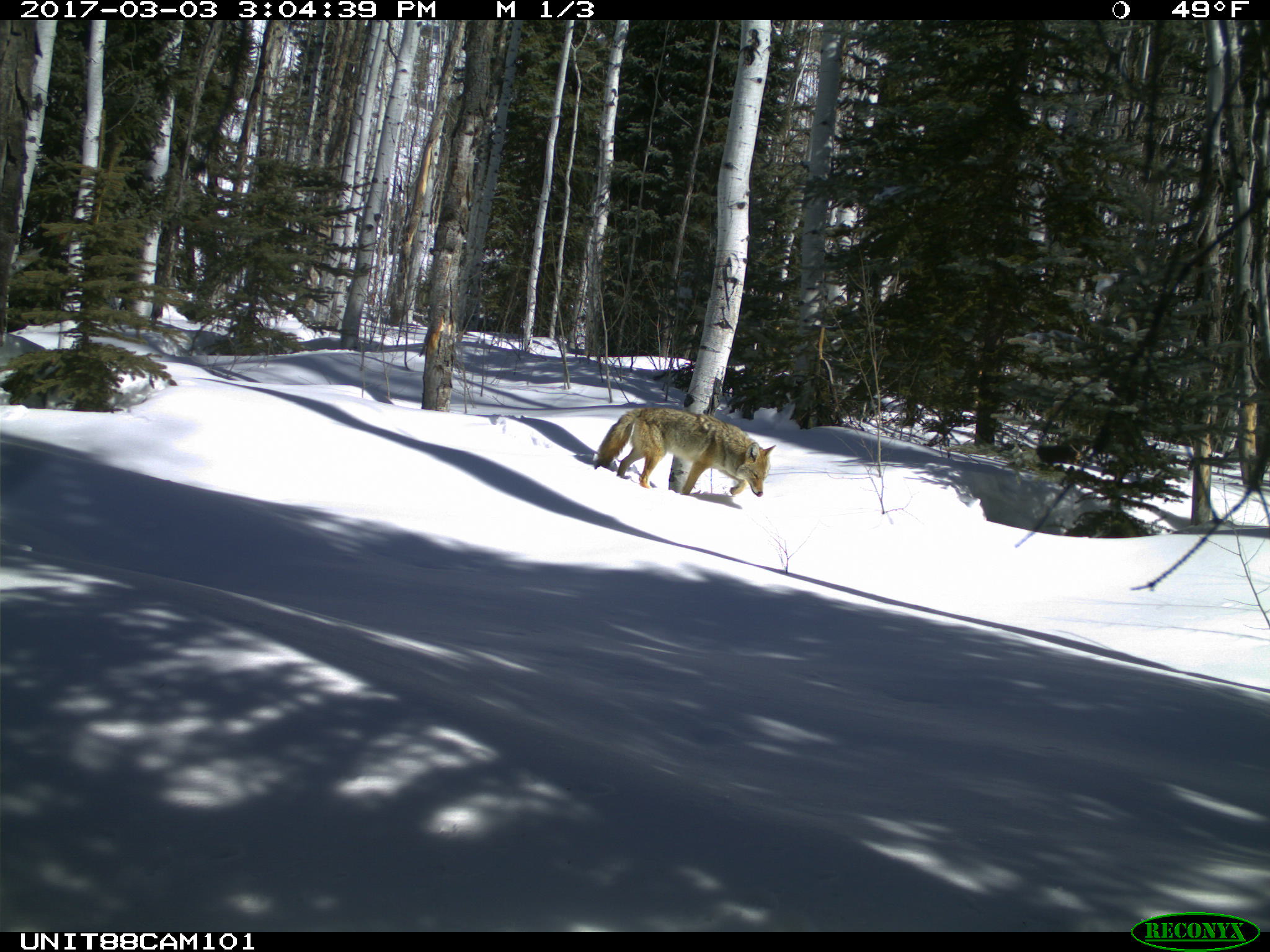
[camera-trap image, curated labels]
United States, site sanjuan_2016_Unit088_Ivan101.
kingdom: Animalia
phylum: Chordata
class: Mammalia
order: Carnivora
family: Canidae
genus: Canis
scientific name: Canis latrans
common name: coyote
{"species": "Canis latrans (coyote)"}